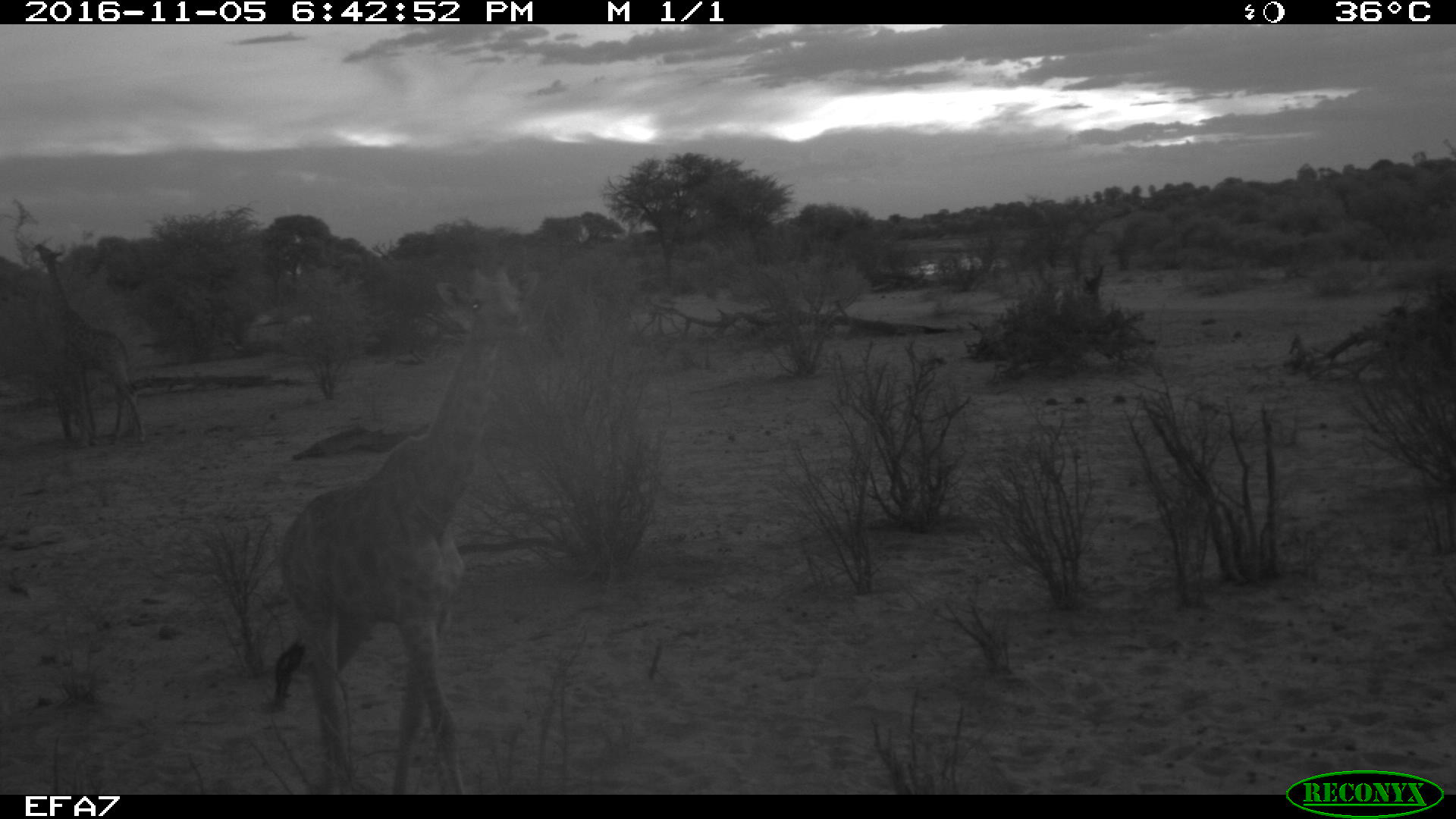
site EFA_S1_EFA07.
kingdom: Animalia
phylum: Chordata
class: Mammalia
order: Artiodactyla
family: Giraffidae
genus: Giraffa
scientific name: Giraffa camelopardalis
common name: giraffe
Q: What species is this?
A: Giraffe (Giraffa camelopardalis).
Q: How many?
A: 1.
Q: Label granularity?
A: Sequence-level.